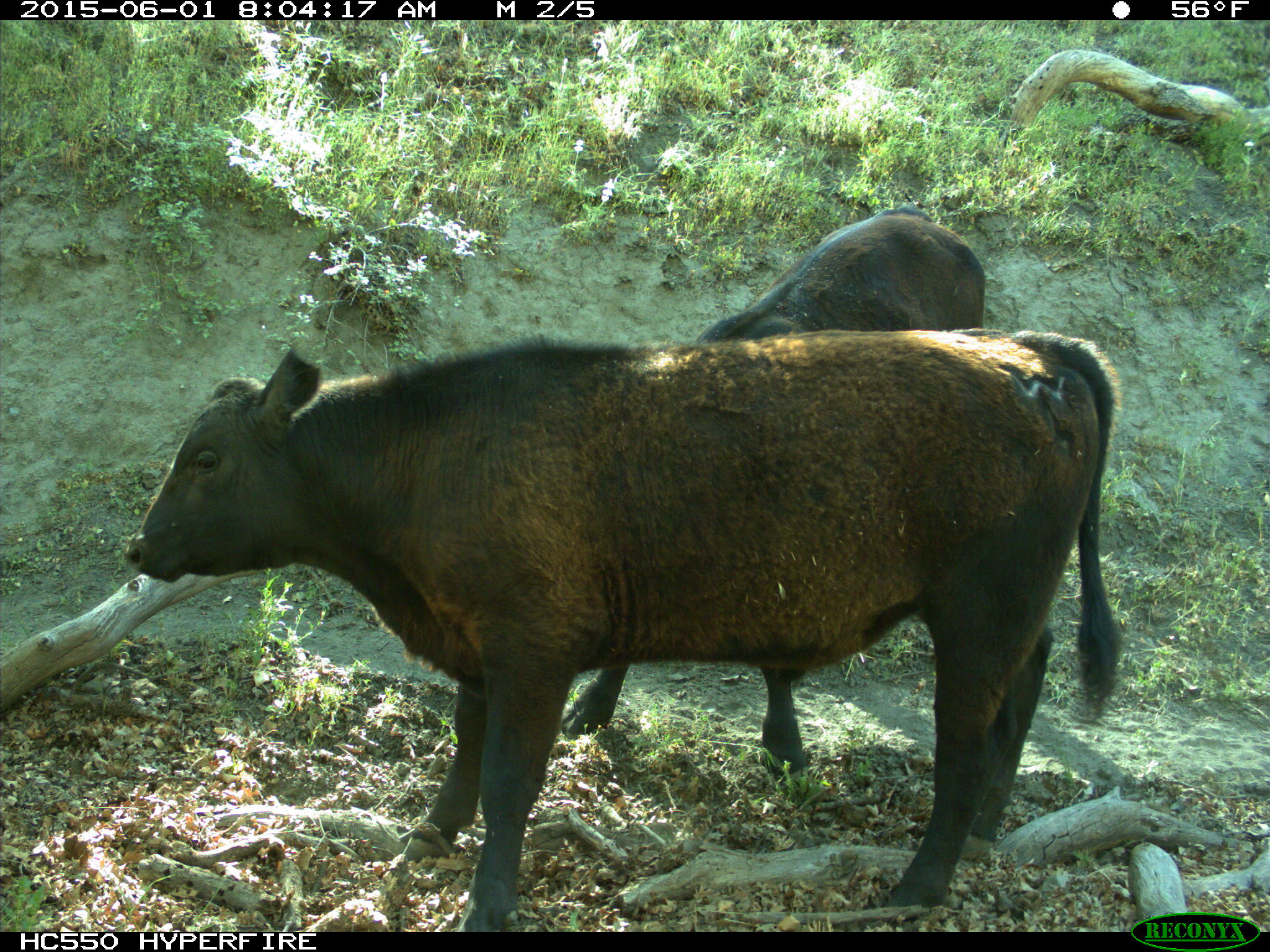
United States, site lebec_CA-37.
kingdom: Animalia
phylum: Chordata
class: Mammalia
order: Artiodactyla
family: Bovidae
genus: Bos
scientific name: Bos taurus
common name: domestic cow